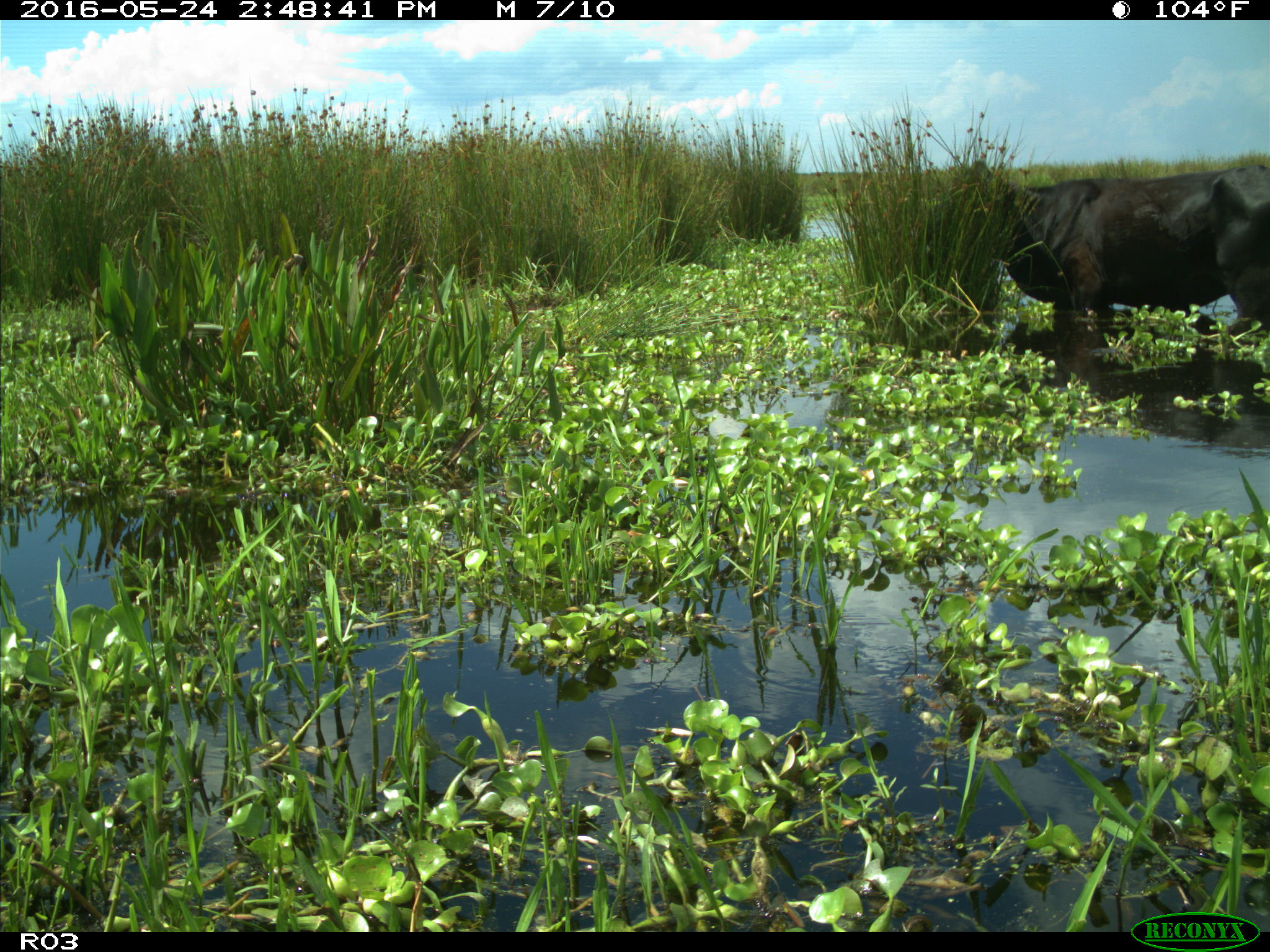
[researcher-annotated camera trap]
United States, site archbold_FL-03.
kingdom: Animalia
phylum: Chordata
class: Mammalia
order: Artiodactyla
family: Bovidae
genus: Bos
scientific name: Bos taurus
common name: domestic cow